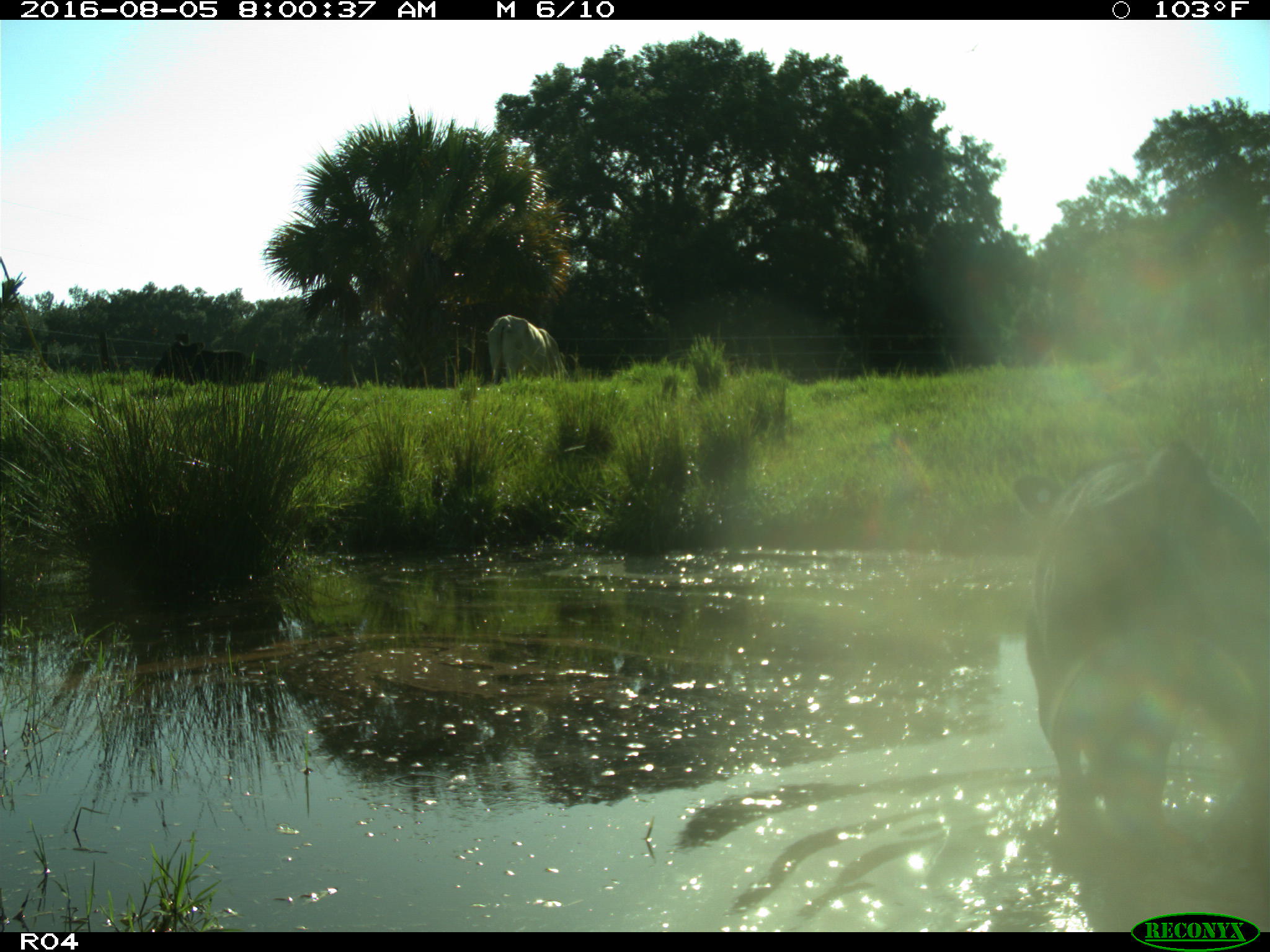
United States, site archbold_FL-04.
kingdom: Animalia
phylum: Chordata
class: Mammalia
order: Artiodactyla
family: Bovidae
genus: Bos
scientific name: Bos taurus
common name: domestic cow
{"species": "Bos taurus (domestic cow)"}